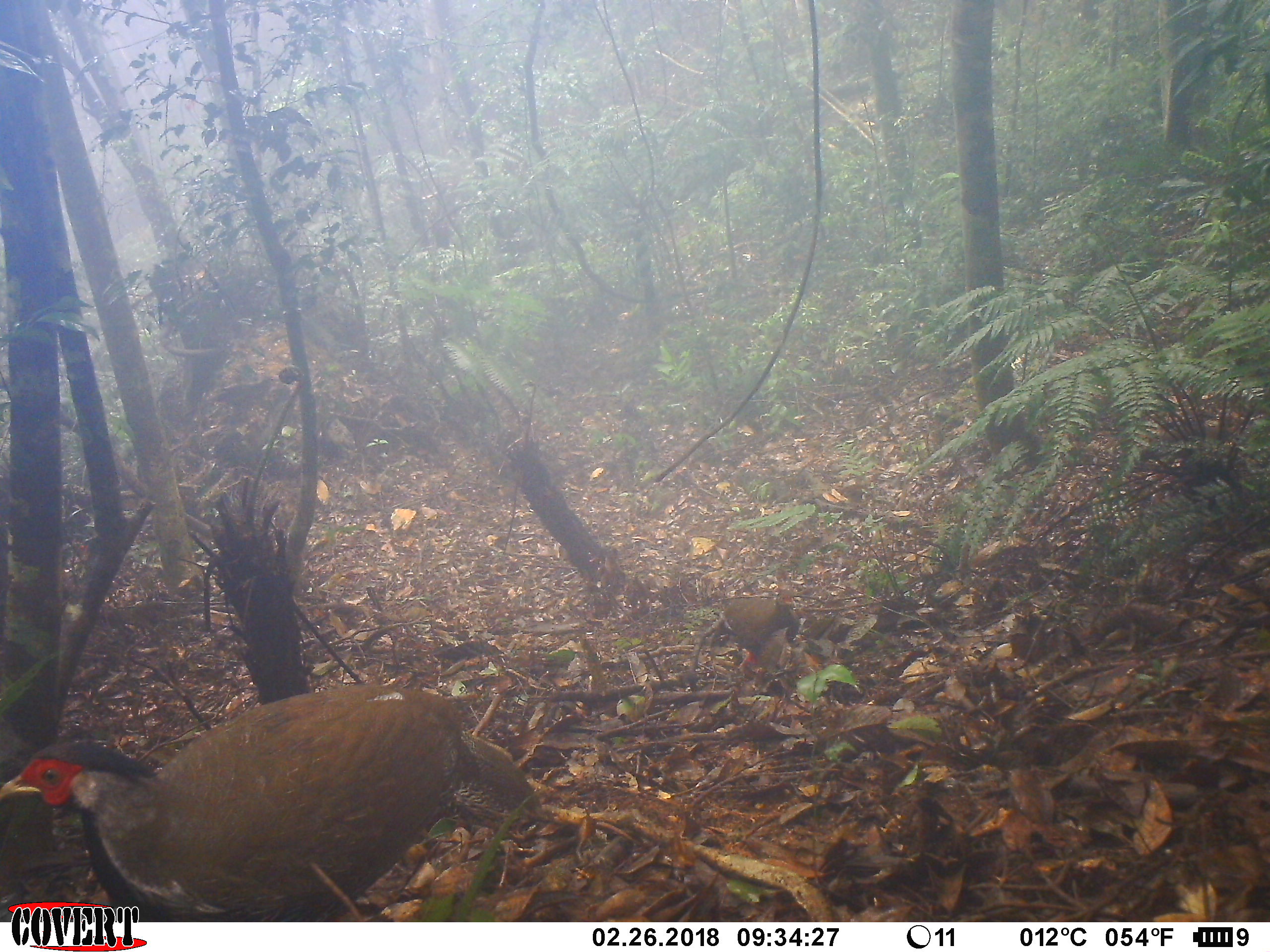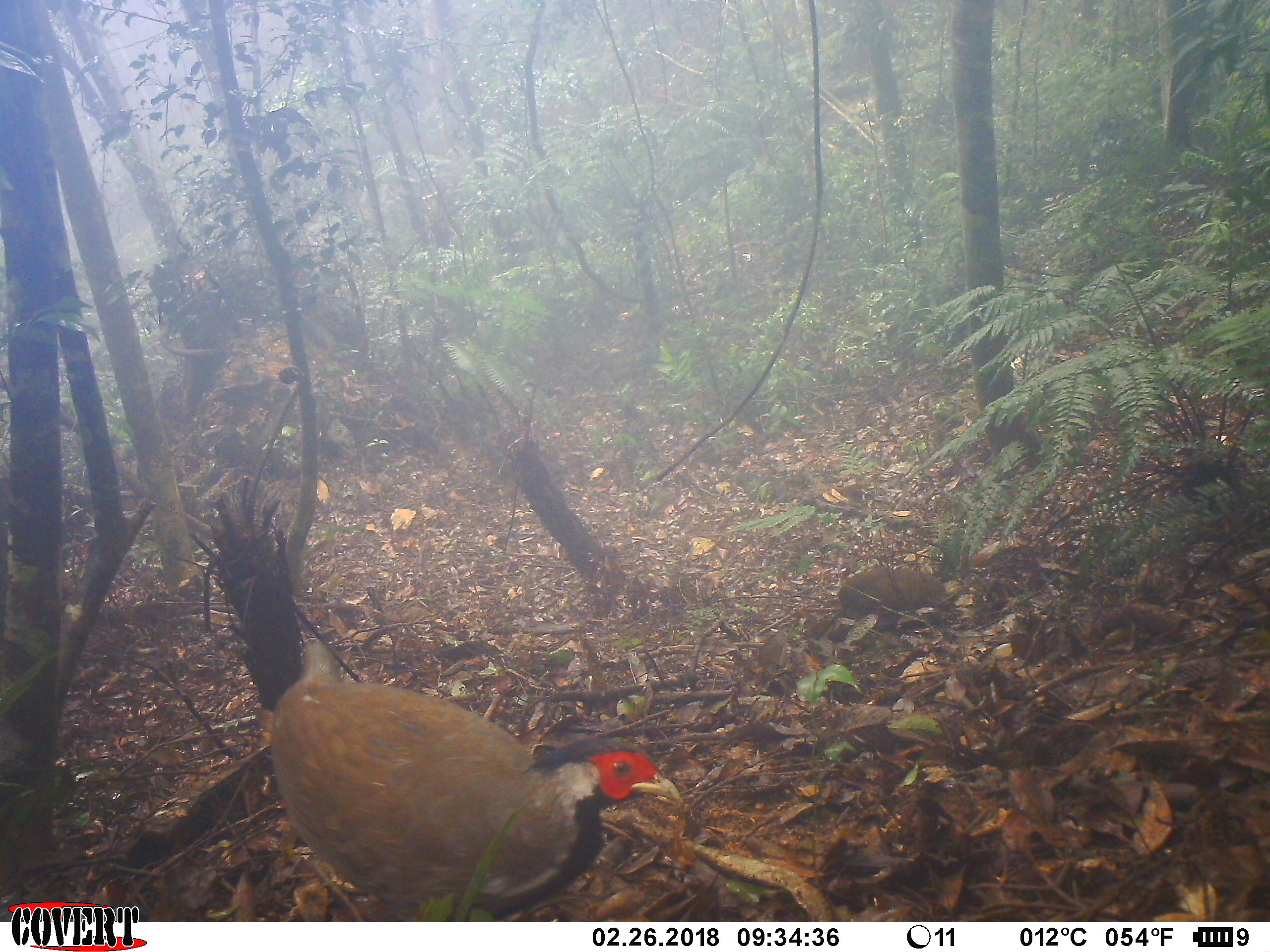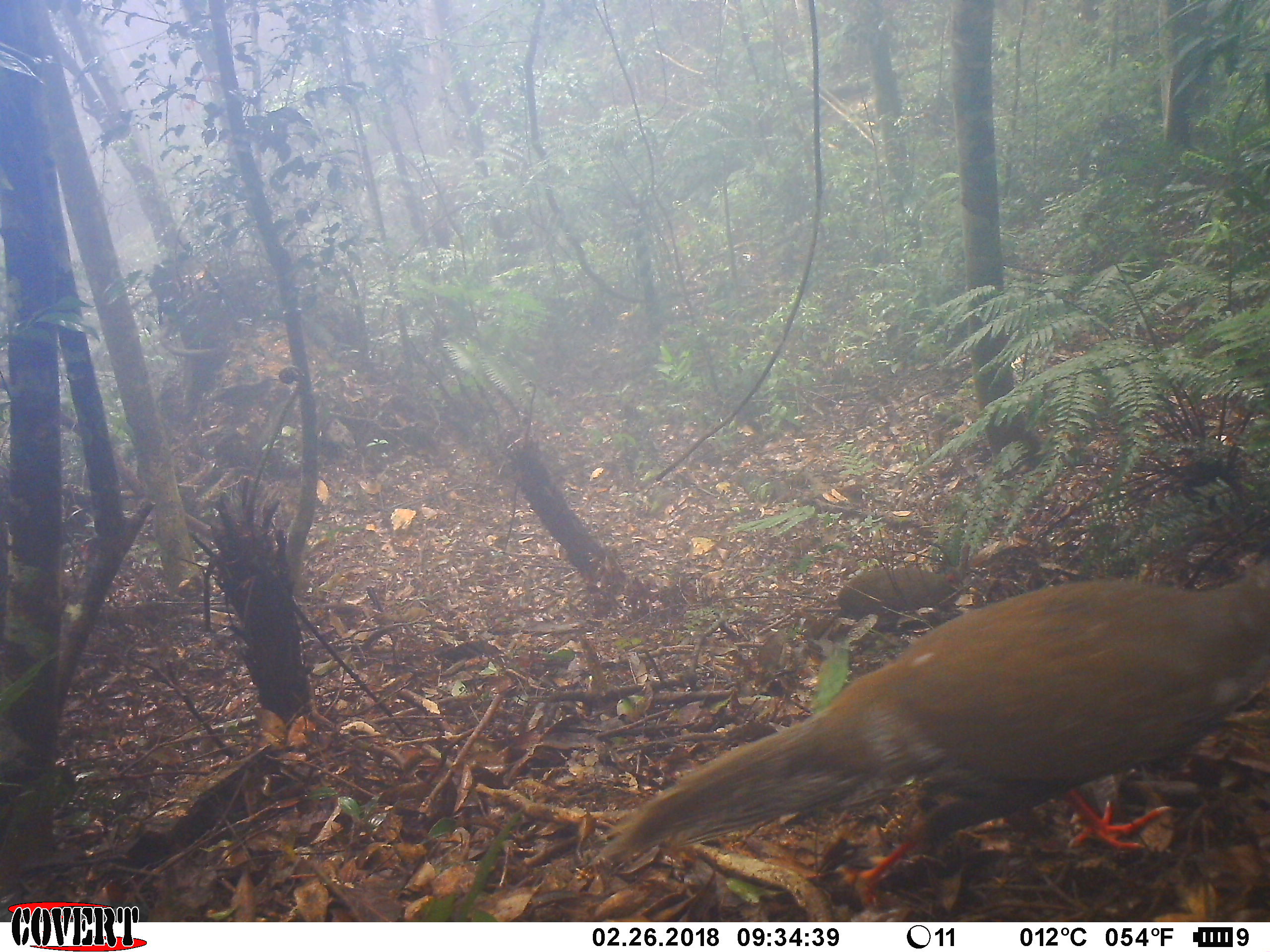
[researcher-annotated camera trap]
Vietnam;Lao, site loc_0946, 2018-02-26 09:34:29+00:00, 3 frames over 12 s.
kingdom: Animalia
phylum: Chordata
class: Aves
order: Galliformes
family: Phasianidae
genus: Lophura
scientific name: Lophura nycthemera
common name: silver pheasant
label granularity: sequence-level